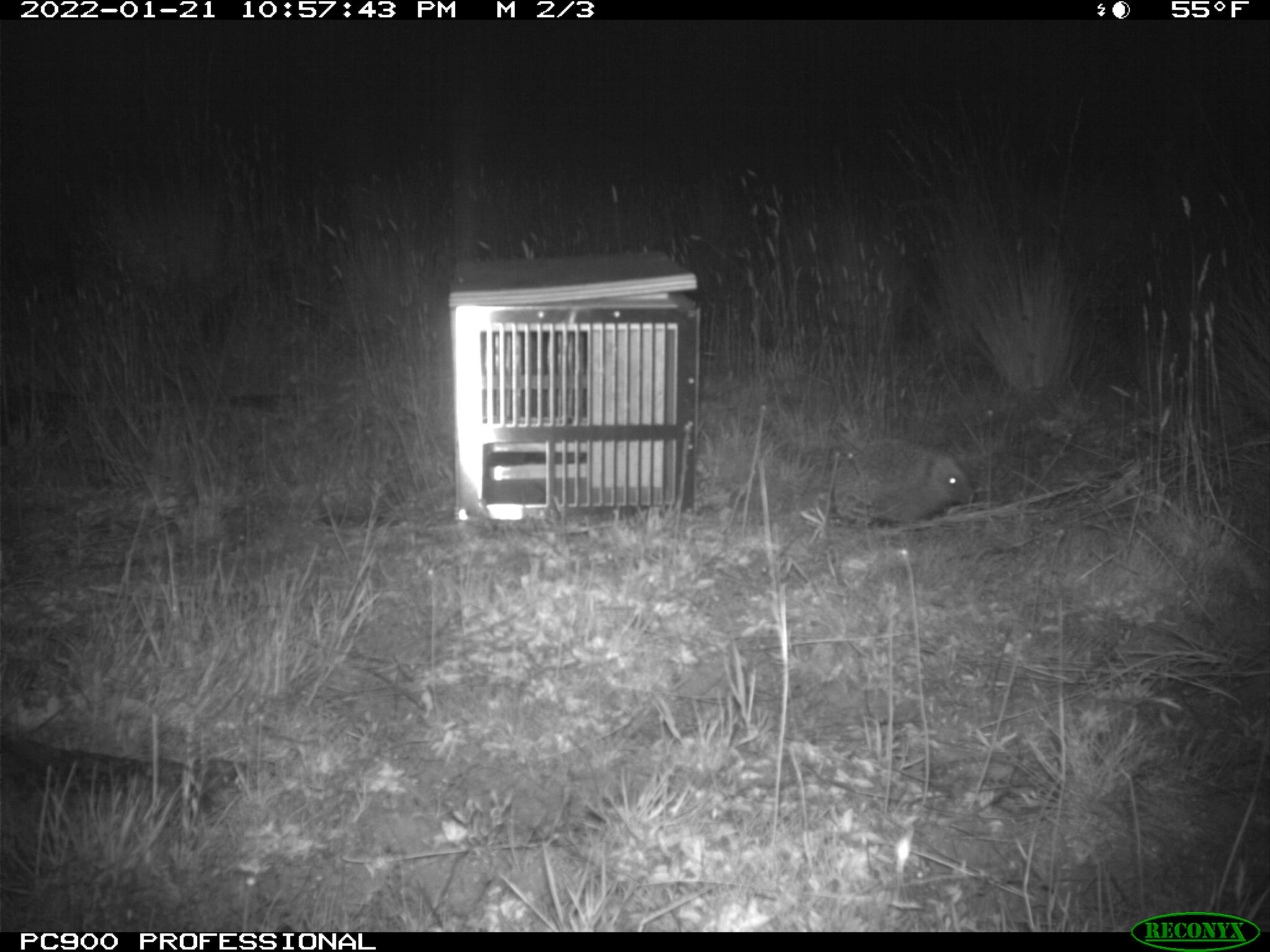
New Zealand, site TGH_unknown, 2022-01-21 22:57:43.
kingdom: Animalia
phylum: Chordata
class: Mammalia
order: Eulipotyphla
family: Erinaceidae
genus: Erinaceus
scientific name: Erinaceus europaeus europaeus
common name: european hedgehog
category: hedgehog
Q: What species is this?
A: Hedgehog (european hedgehog) (Erinaceus europaeus europaeus).